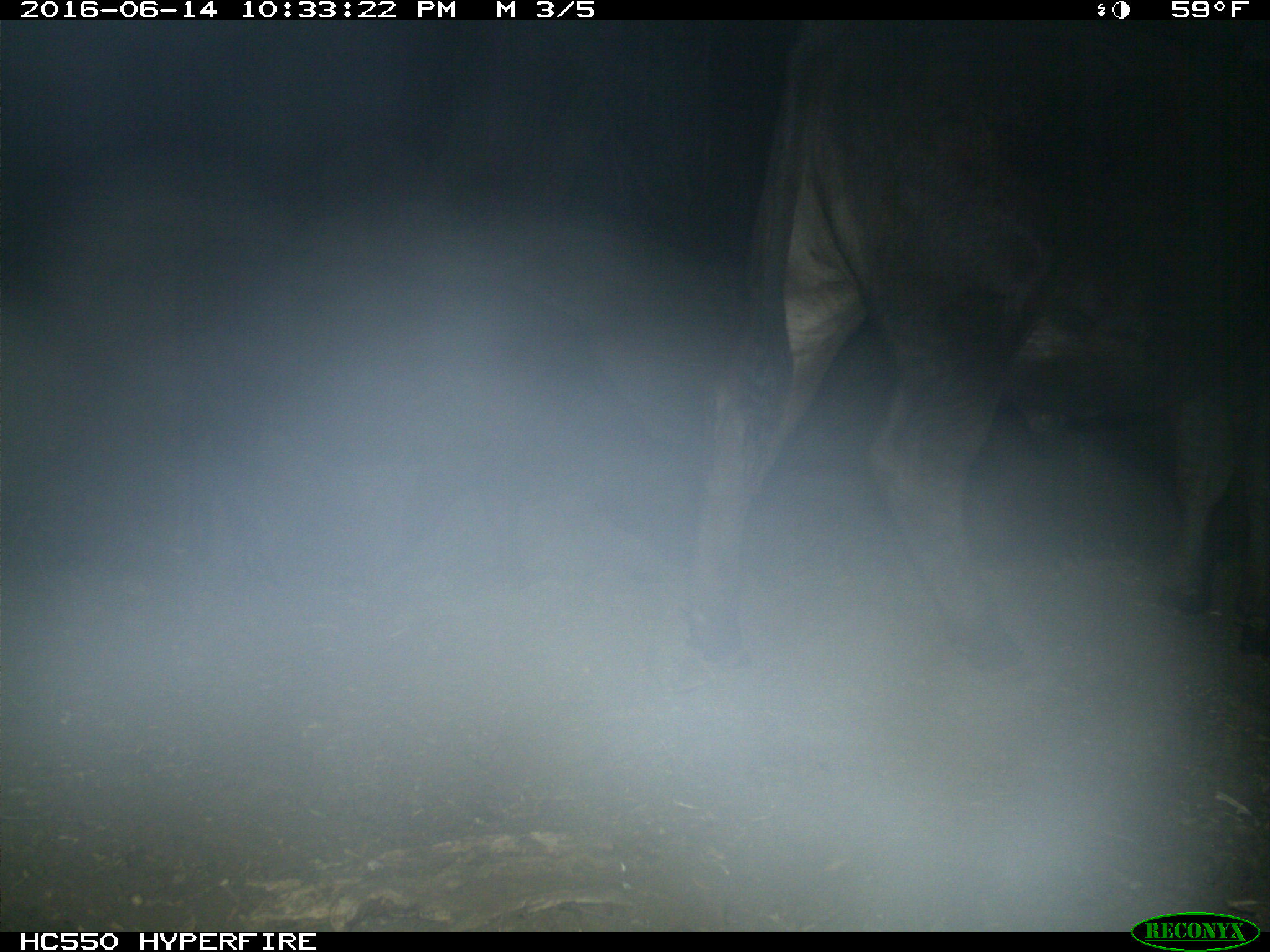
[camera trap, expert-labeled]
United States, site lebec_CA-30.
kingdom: Animalia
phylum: Chordata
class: Mammalia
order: Artiodactyla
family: Bovidae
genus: Bos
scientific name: Bos taurus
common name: domestic cow